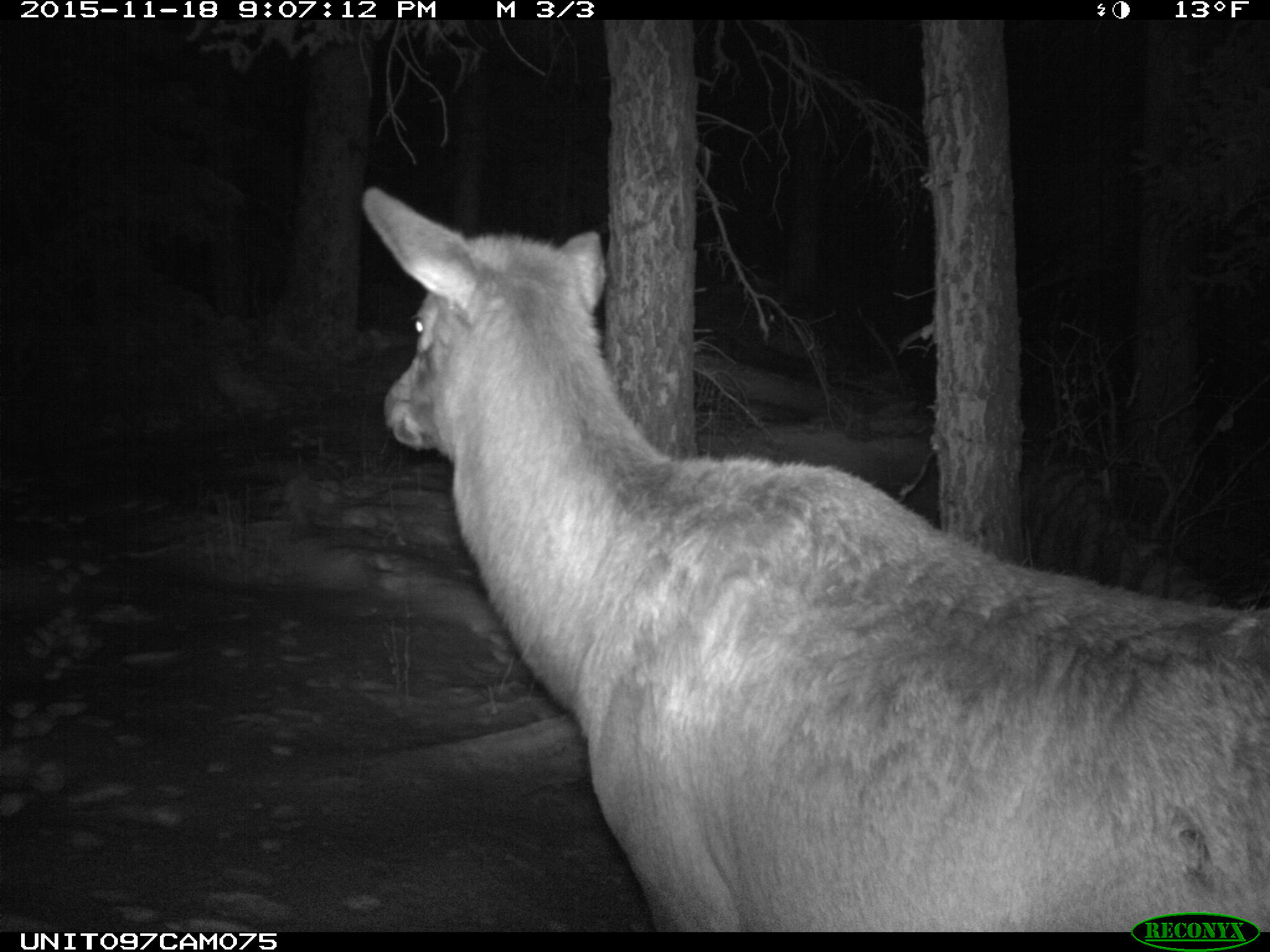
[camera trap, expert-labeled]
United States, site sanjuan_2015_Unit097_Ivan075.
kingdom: Animalia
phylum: Chordata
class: Mammalia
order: Artiodactyla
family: Cervidae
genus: Cervus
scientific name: Cervus elaphus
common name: red deer